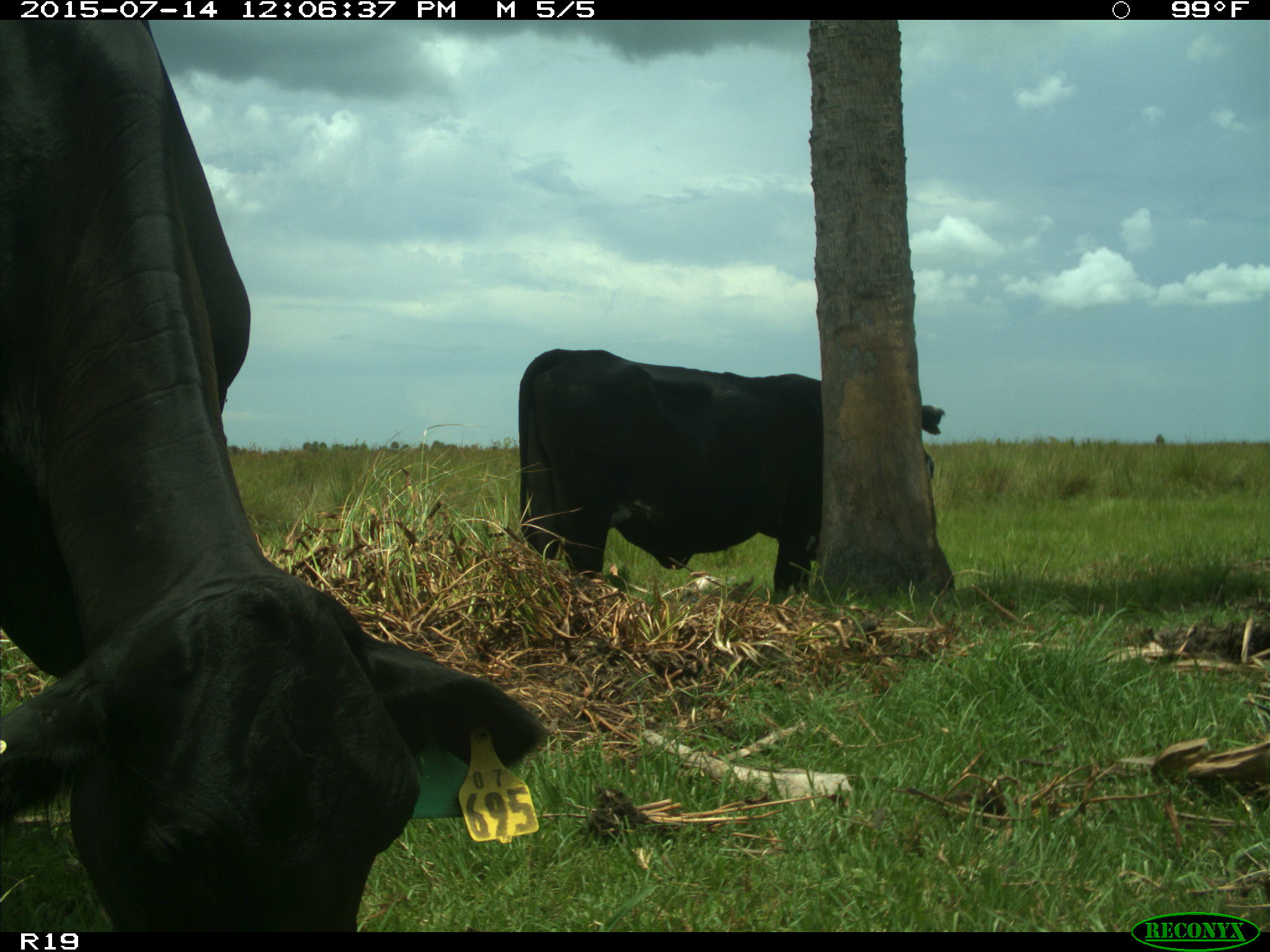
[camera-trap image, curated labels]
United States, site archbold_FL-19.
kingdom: Animalia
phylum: Chordata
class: Mammalia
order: Artiodactyla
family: Bovidae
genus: Bos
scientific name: Bos taurus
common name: domestic cow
Bos taurus (domestic cow).